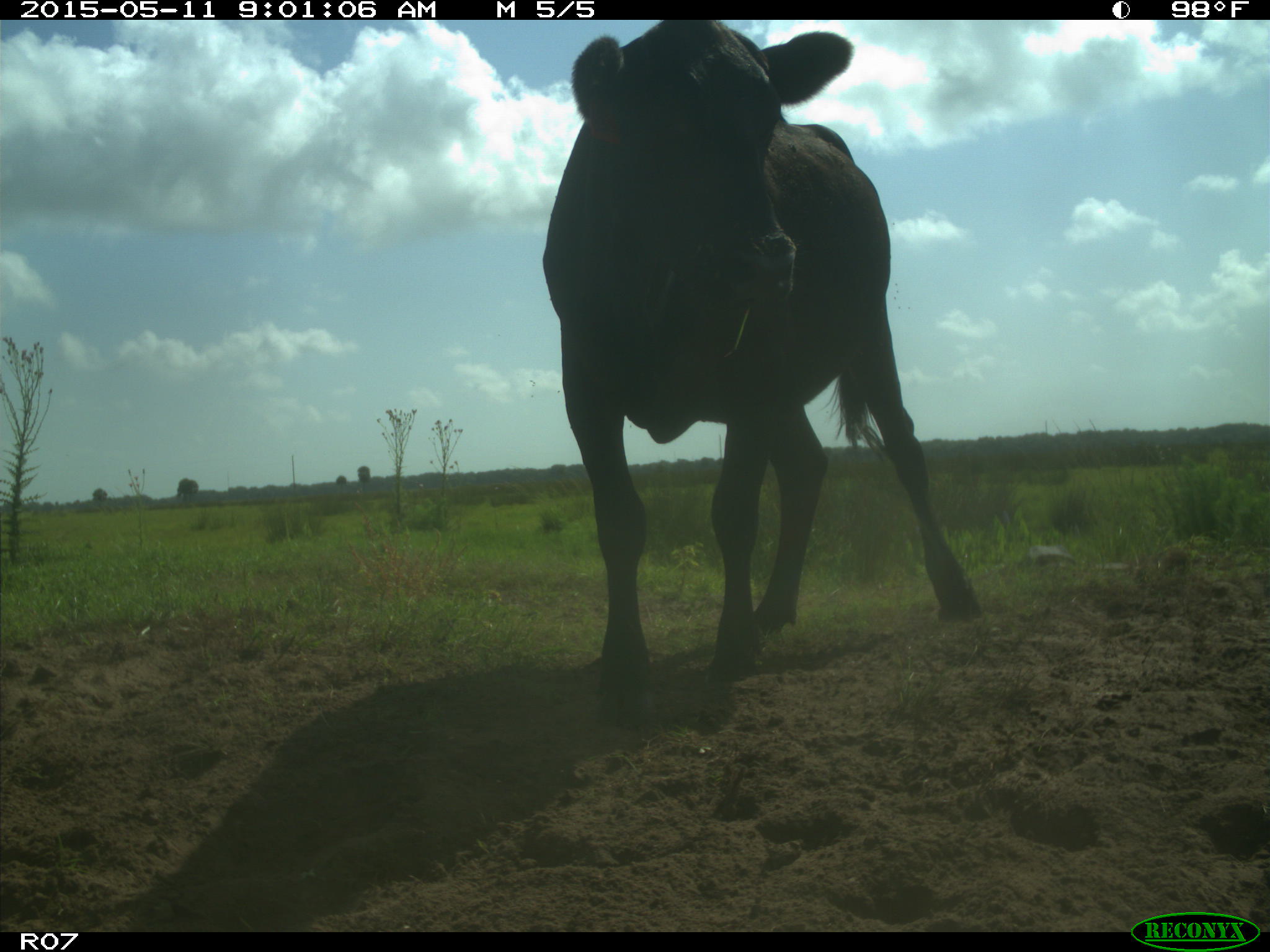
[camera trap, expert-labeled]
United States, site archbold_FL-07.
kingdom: Animalia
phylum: Chordata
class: Mammalia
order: Artiodactyla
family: Bovidae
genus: Bos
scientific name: Bos taurus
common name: domestic cow